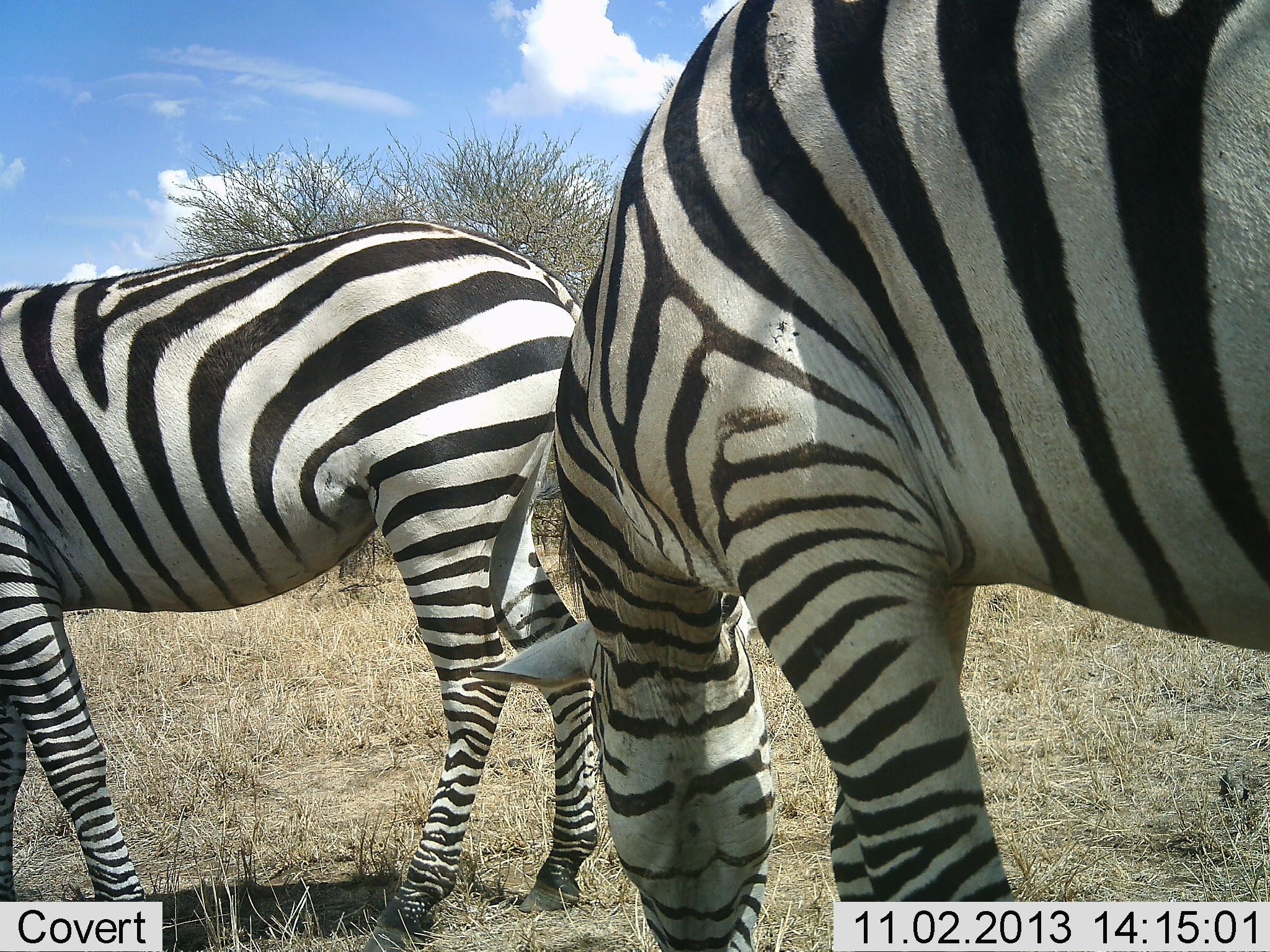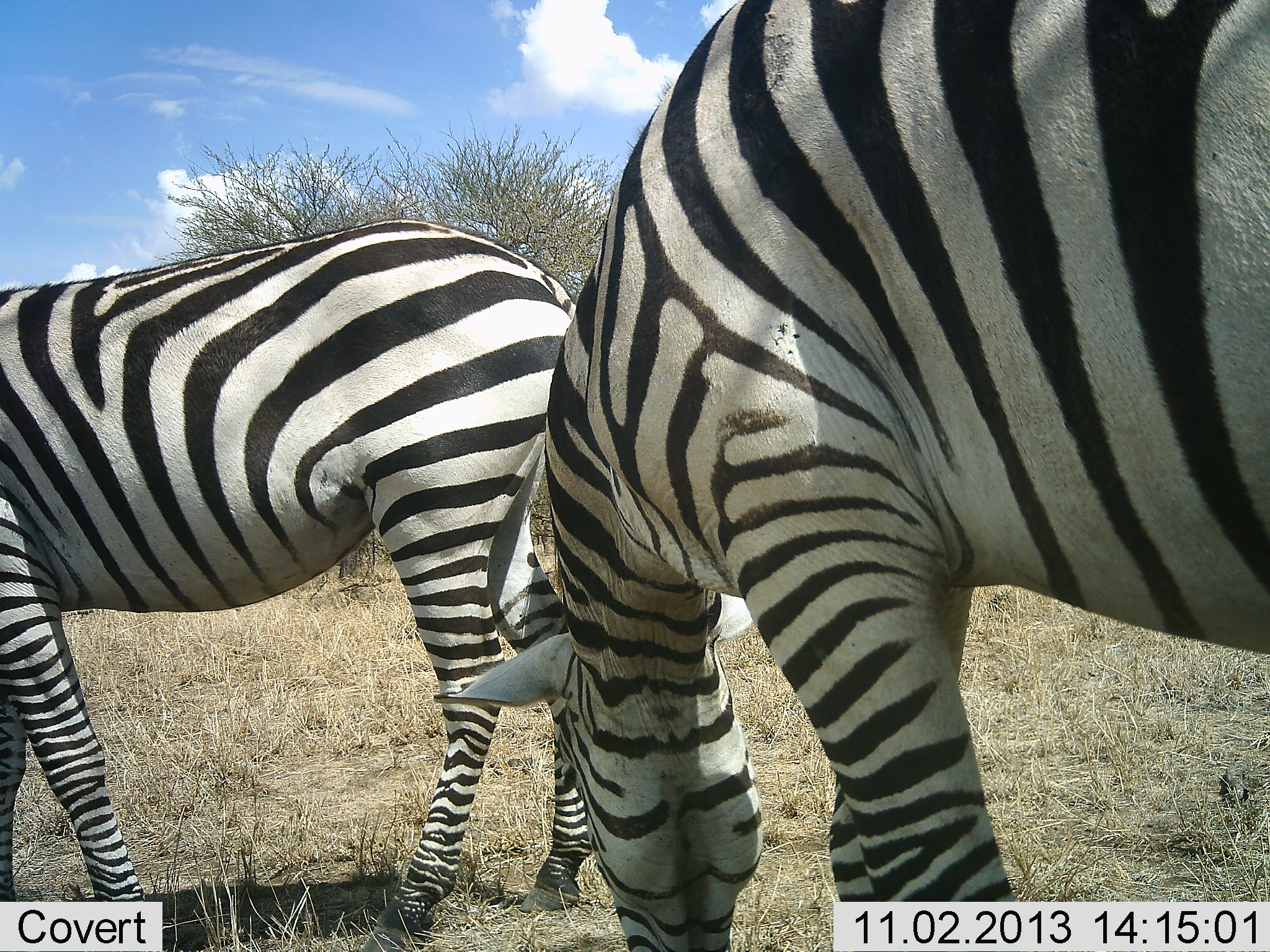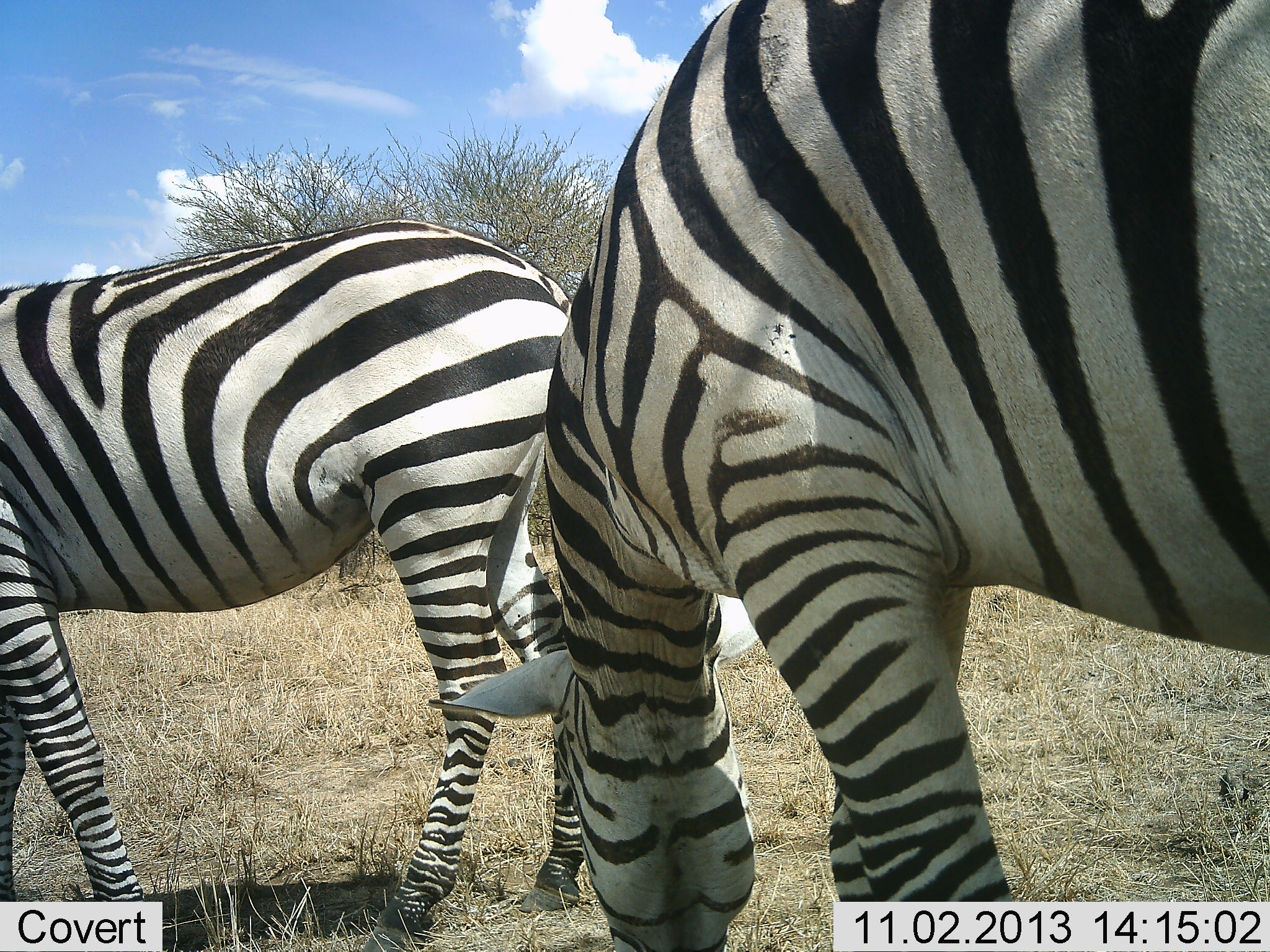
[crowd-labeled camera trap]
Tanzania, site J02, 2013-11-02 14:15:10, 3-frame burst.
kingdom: Animalia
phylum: Chordata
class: Mammalia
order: Perissodactyla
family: Equidae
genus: Equus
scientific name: Equus quagga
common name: plains zebra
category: zebra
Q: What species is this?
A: Zebra (plains zebra) (Equus quagga).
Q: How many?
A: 2.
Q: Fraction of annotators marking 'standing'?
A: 10%.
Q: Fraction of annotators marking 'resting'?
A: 0%.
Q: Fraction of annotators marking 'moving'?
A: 10%.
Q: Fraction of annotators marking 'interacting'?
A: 0%.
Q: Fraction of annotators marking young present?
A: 0%.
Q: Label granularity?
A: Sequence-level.